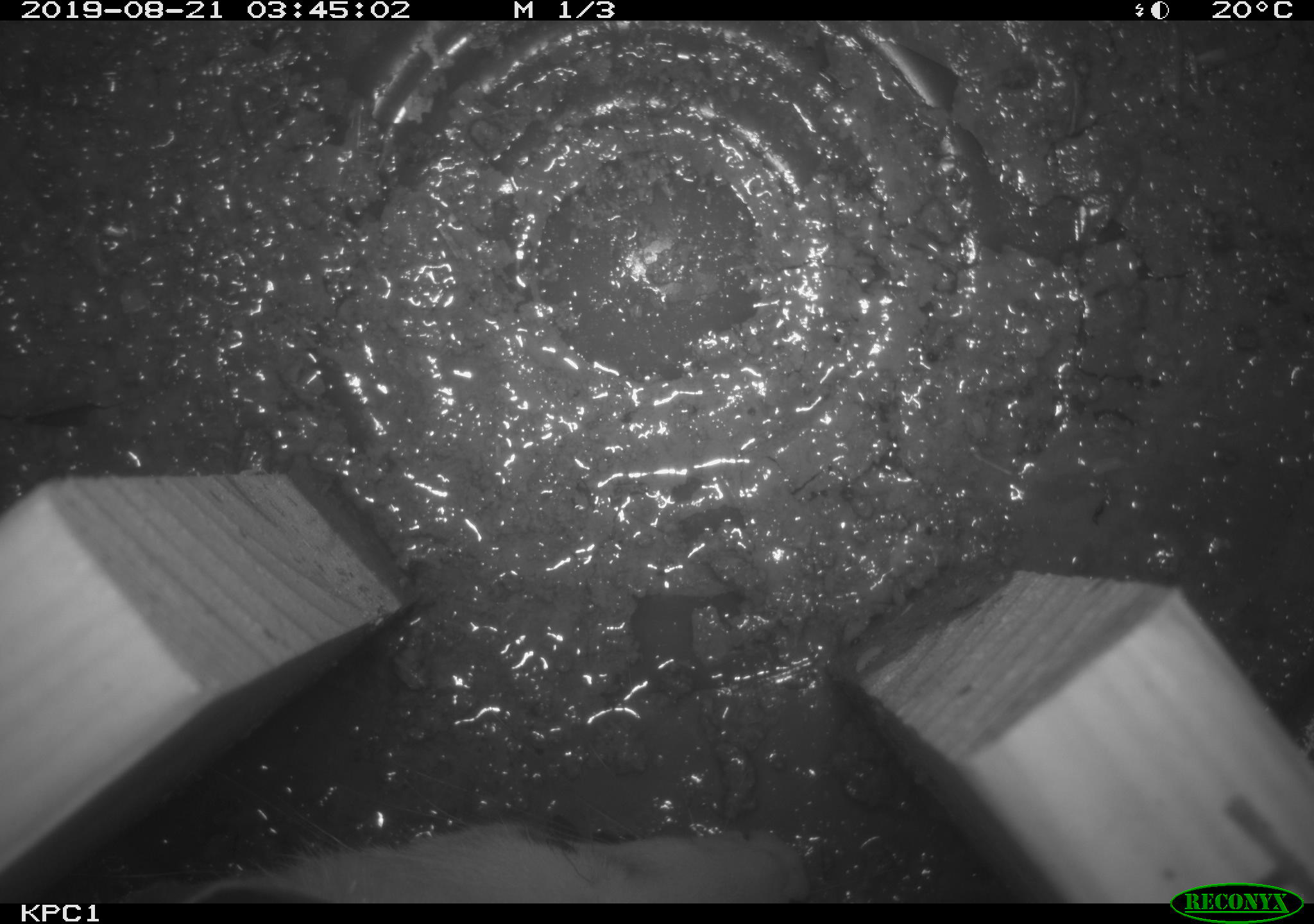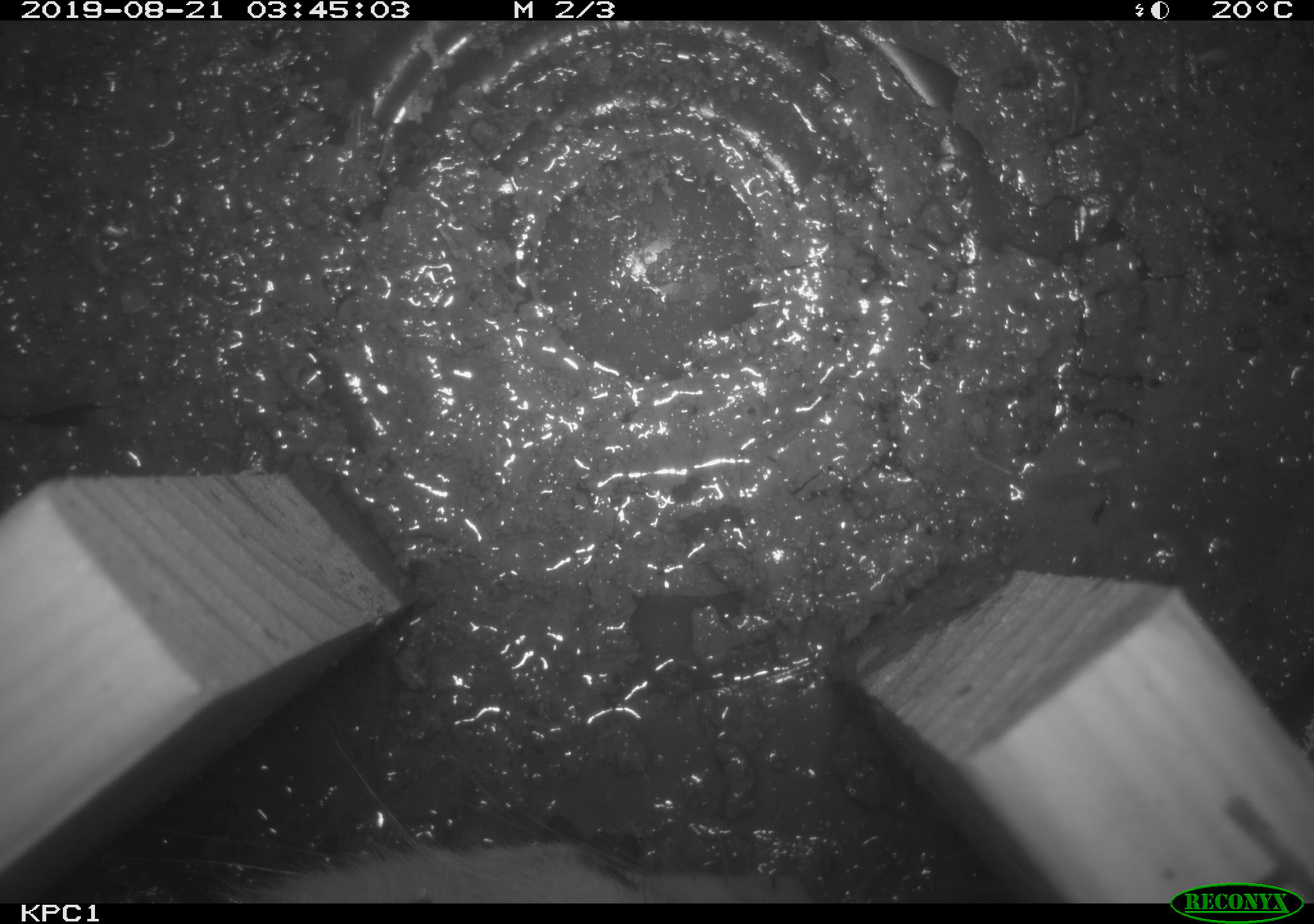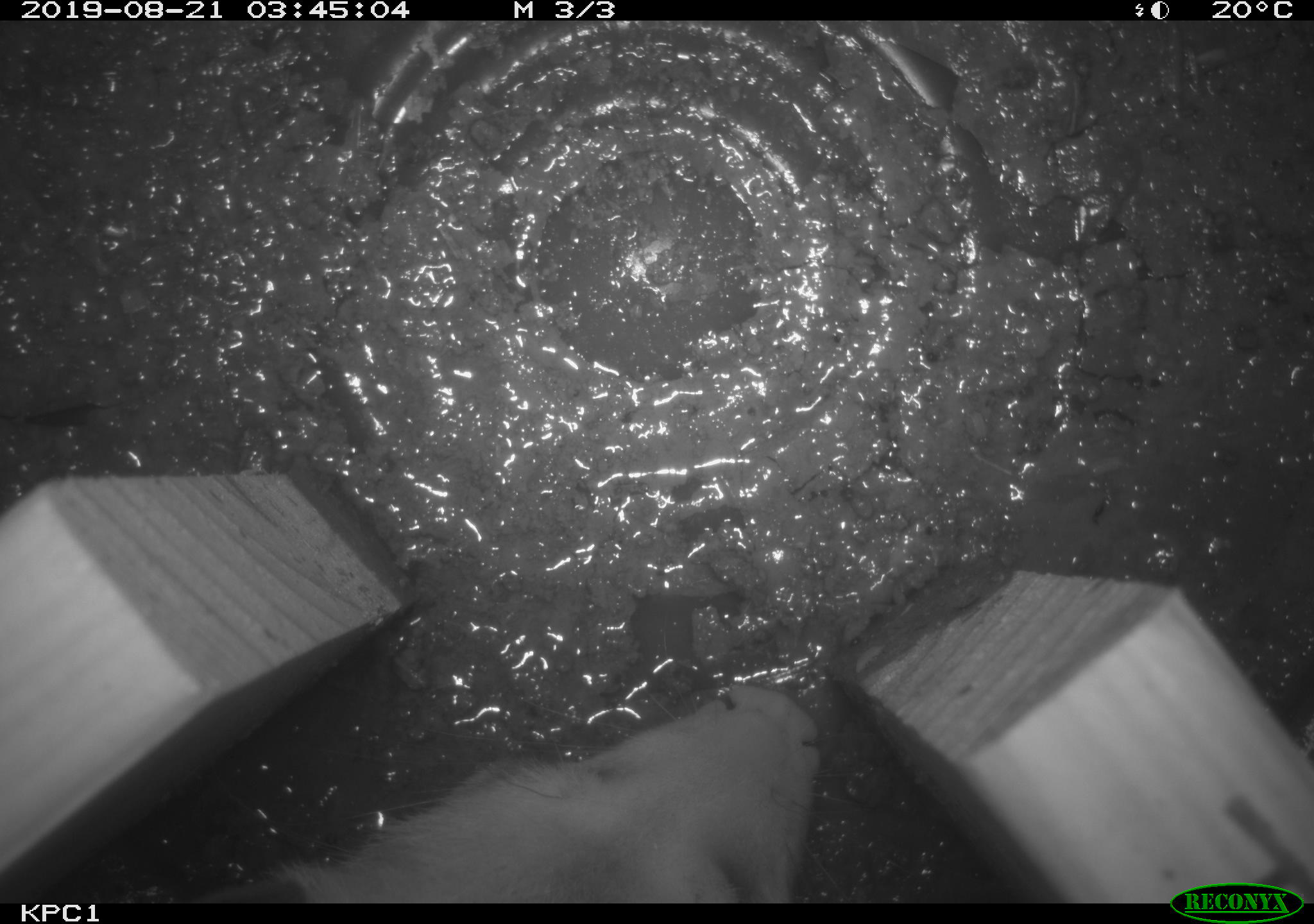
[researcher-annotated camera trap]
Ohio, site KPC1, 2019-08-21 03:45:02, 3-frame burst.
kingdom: Animalia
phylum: Chordata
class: Mammalia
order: Didelphimorphia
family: Didelphidae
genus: Didelphis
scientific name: Didelphis virginiana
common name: virginia opossum